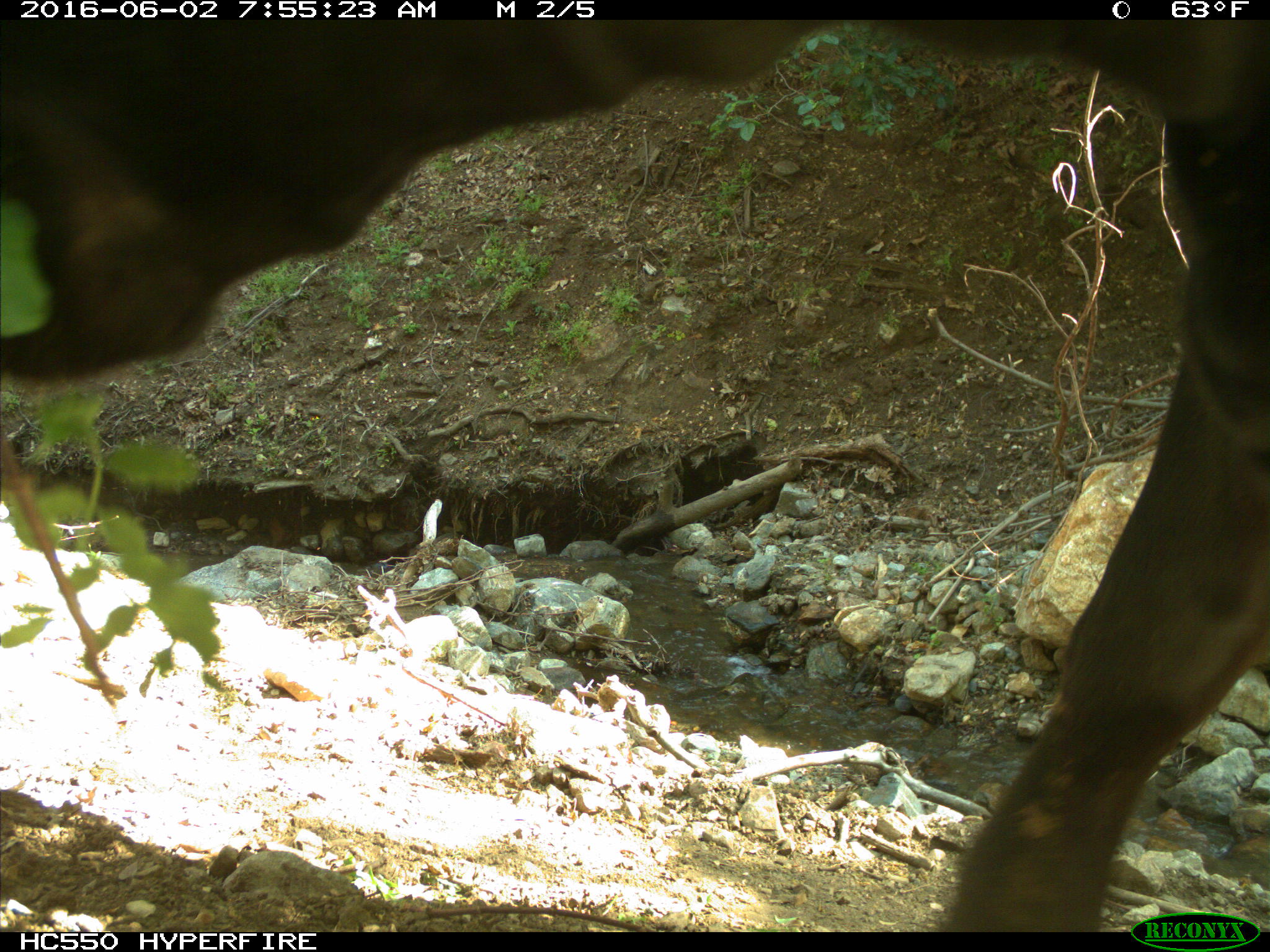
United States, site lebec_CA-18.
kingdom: Animalia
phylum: Chordata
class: Mammalia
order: Artiodactyla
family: Bovidae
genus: Bos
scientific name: Bos taurus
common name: domestic cow